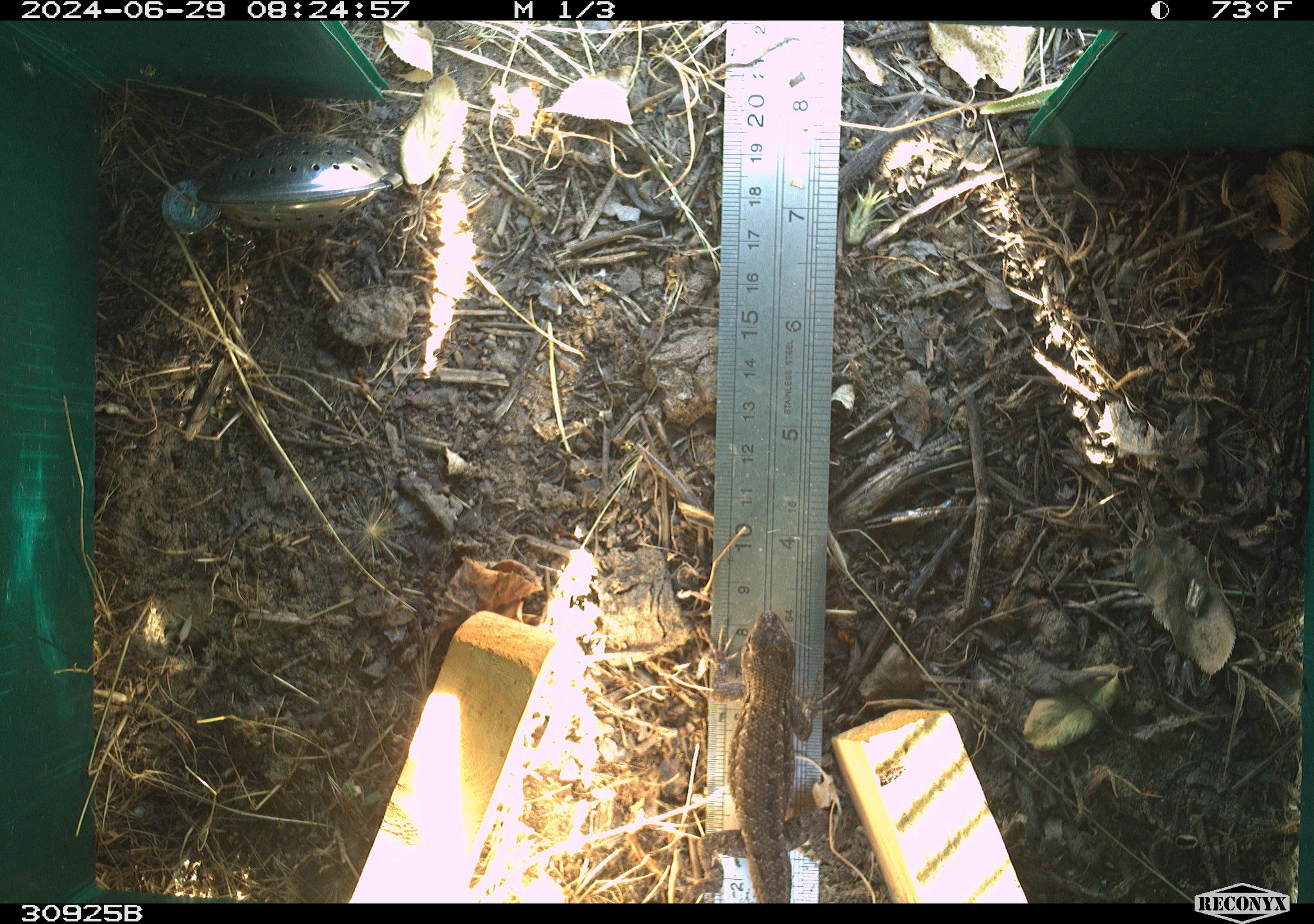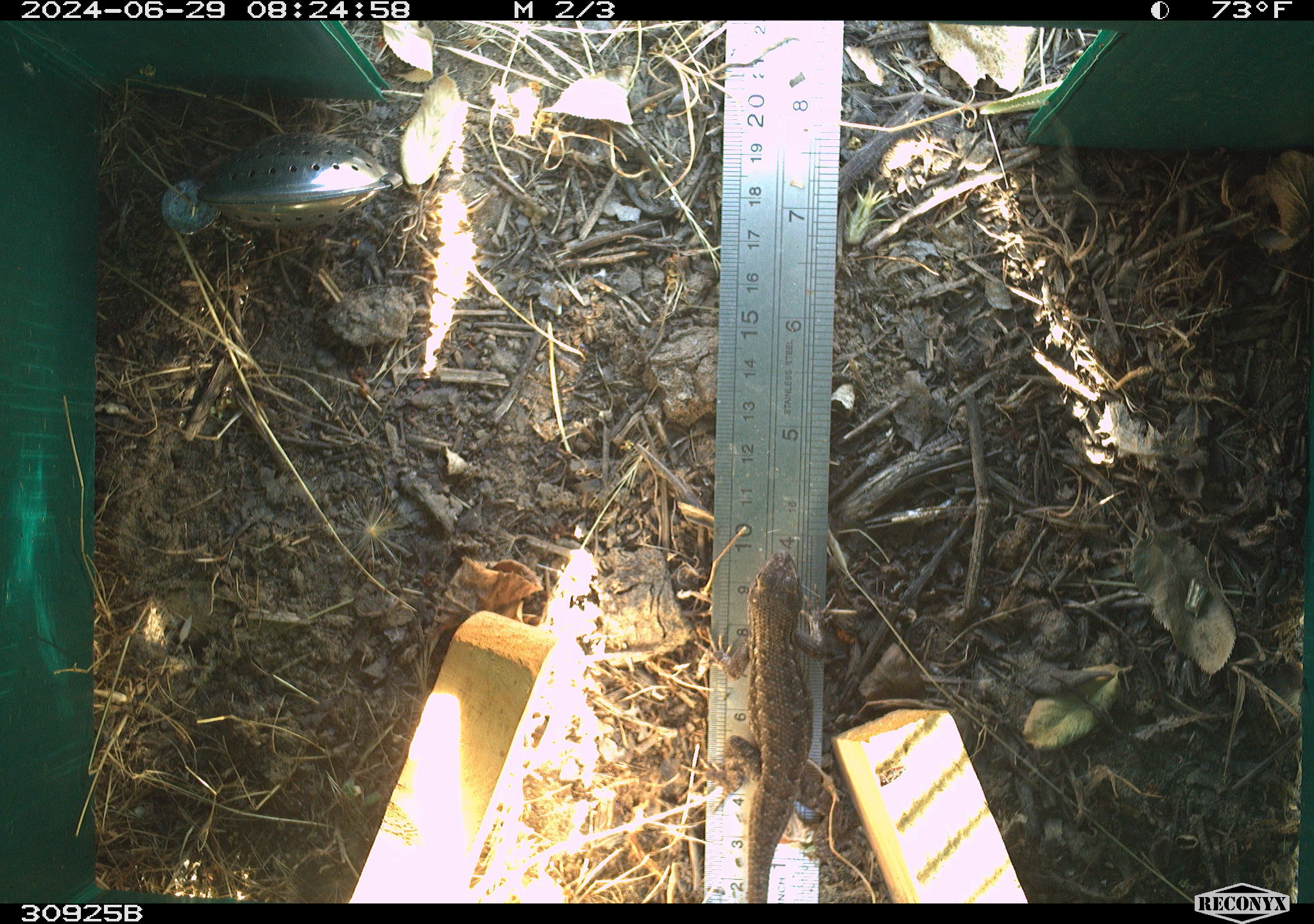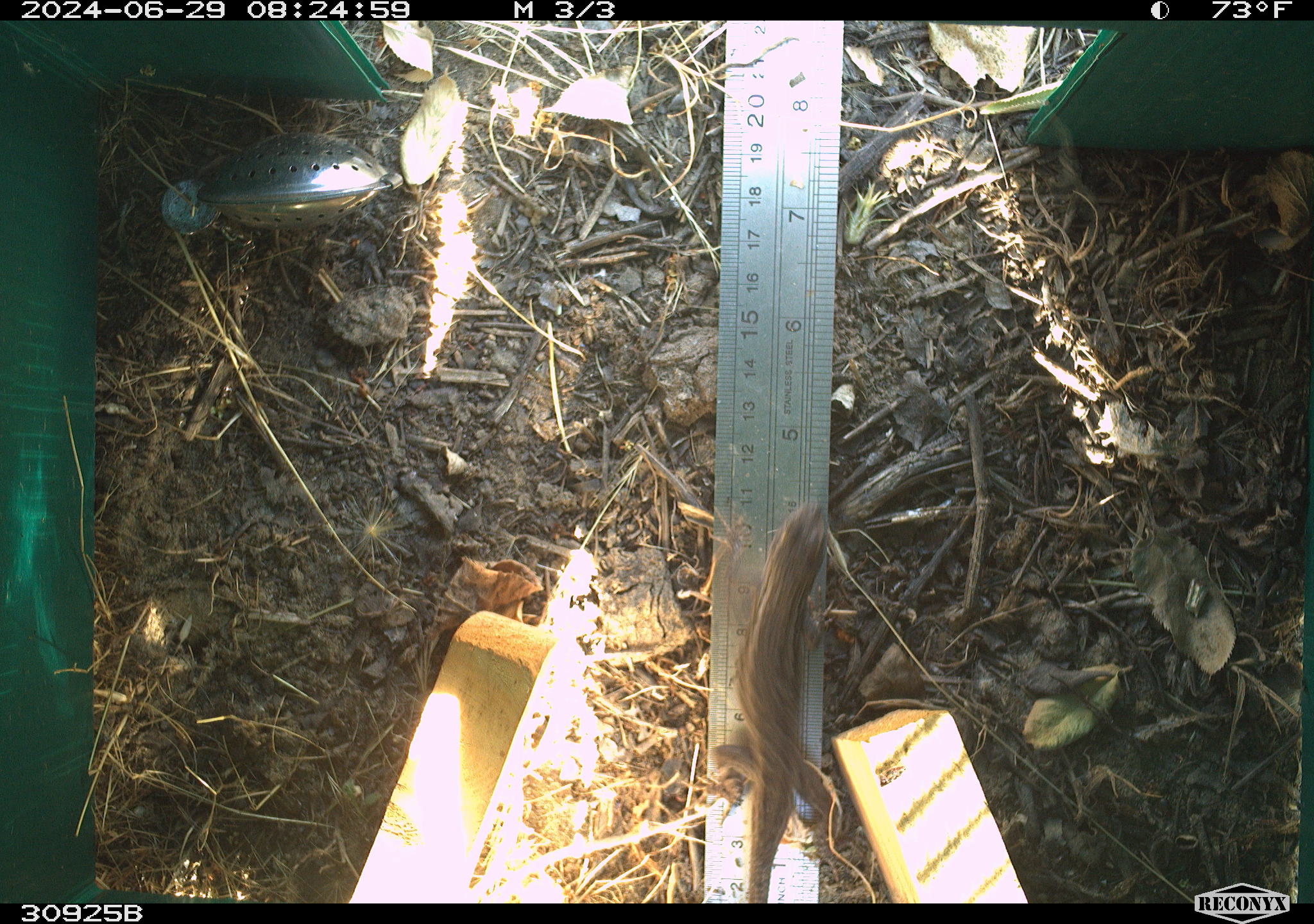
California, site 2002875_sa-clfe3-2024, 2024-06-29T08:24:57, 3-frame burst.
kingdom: Animalia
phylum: Chordata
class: Reptilia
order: Squamata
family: Phrynosomatidae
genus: Sceloporus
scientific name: Sceloporus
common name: spiny lizards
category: sceloporus species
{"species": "sceloporus species (spiny lizards) (Sceloporus)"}